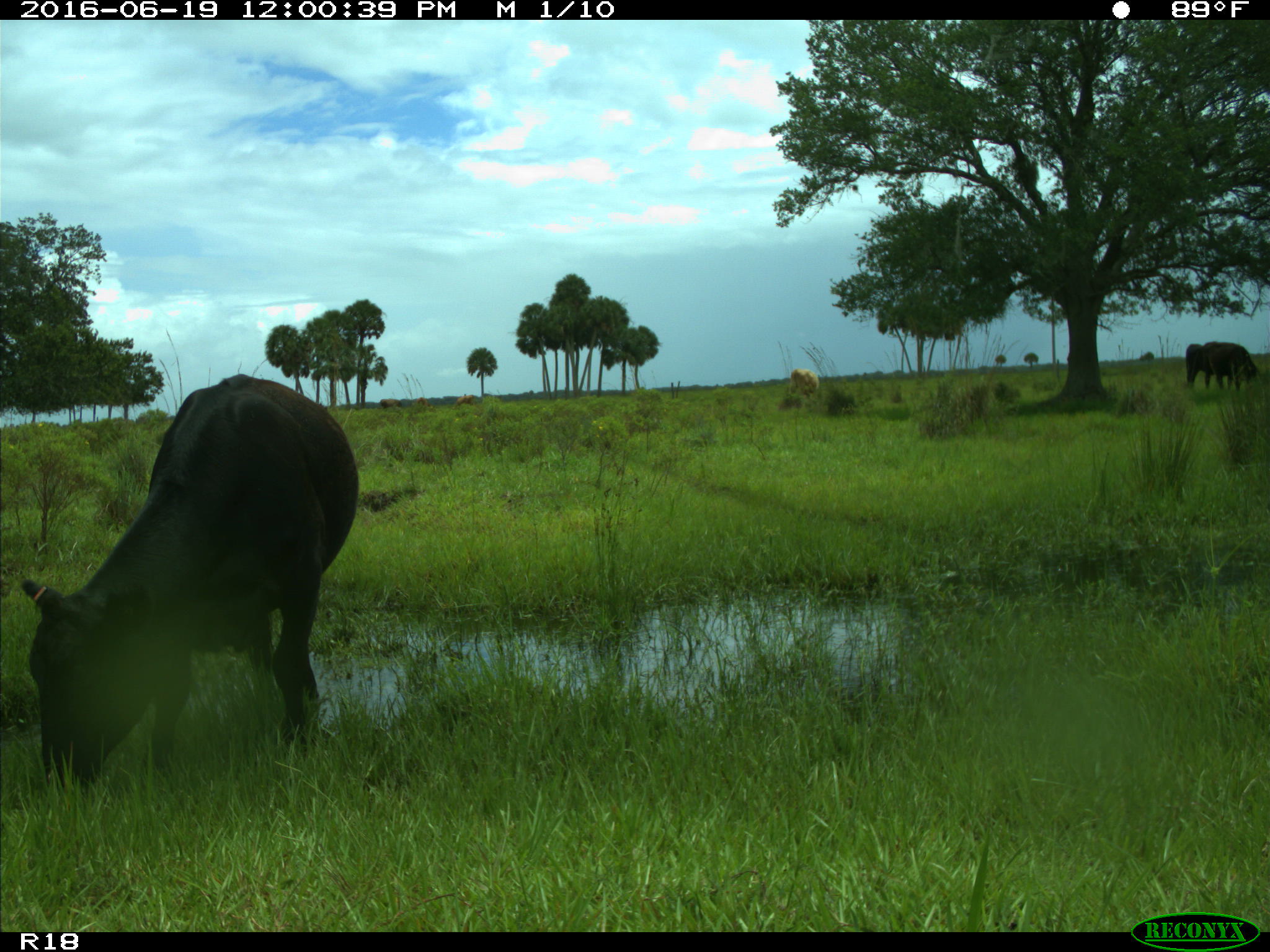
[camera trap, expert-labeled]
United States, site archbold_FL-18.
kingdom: Animalia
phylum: Chordata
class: Mammalia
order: Artiodactyla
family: Bovidae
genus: Bos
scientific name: Bos taurus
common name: domestic cow